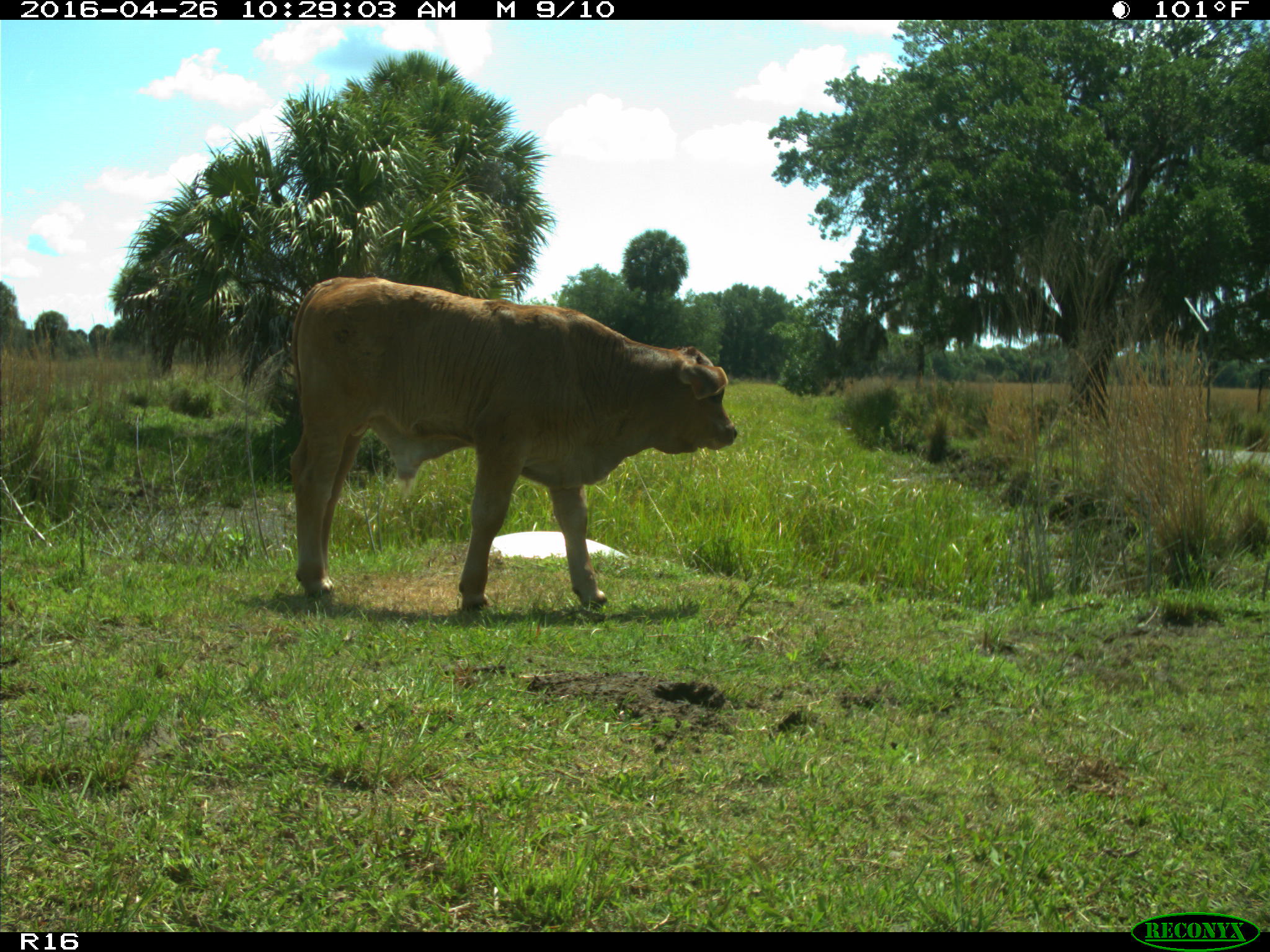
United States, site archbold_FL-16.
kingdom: Animalia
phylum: Chordata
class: Mammalia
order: Artiodactyla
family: Bovidae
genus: Bos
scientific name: Bos taurus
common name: domestic cow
Bos taurus (domestic cow).